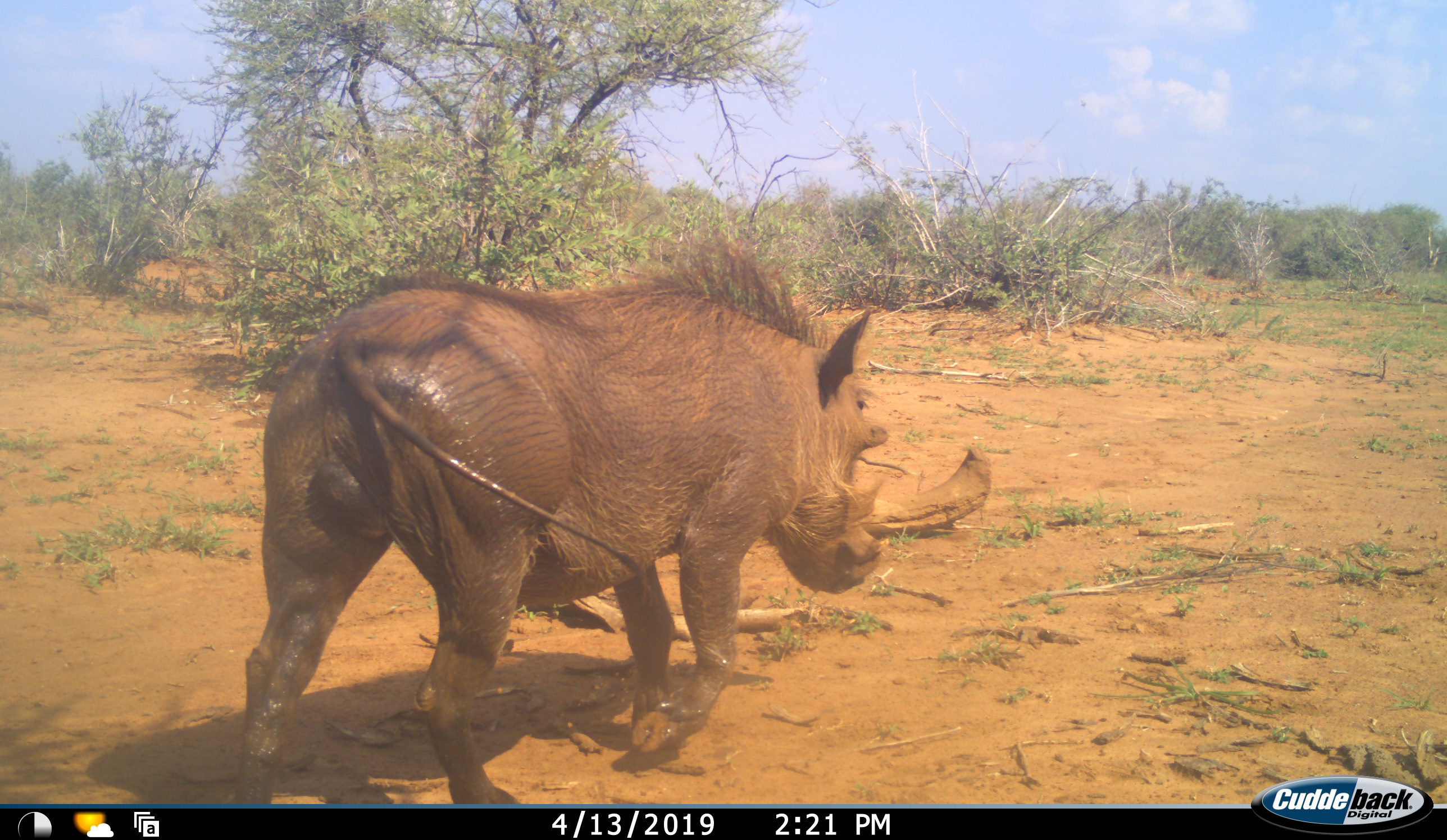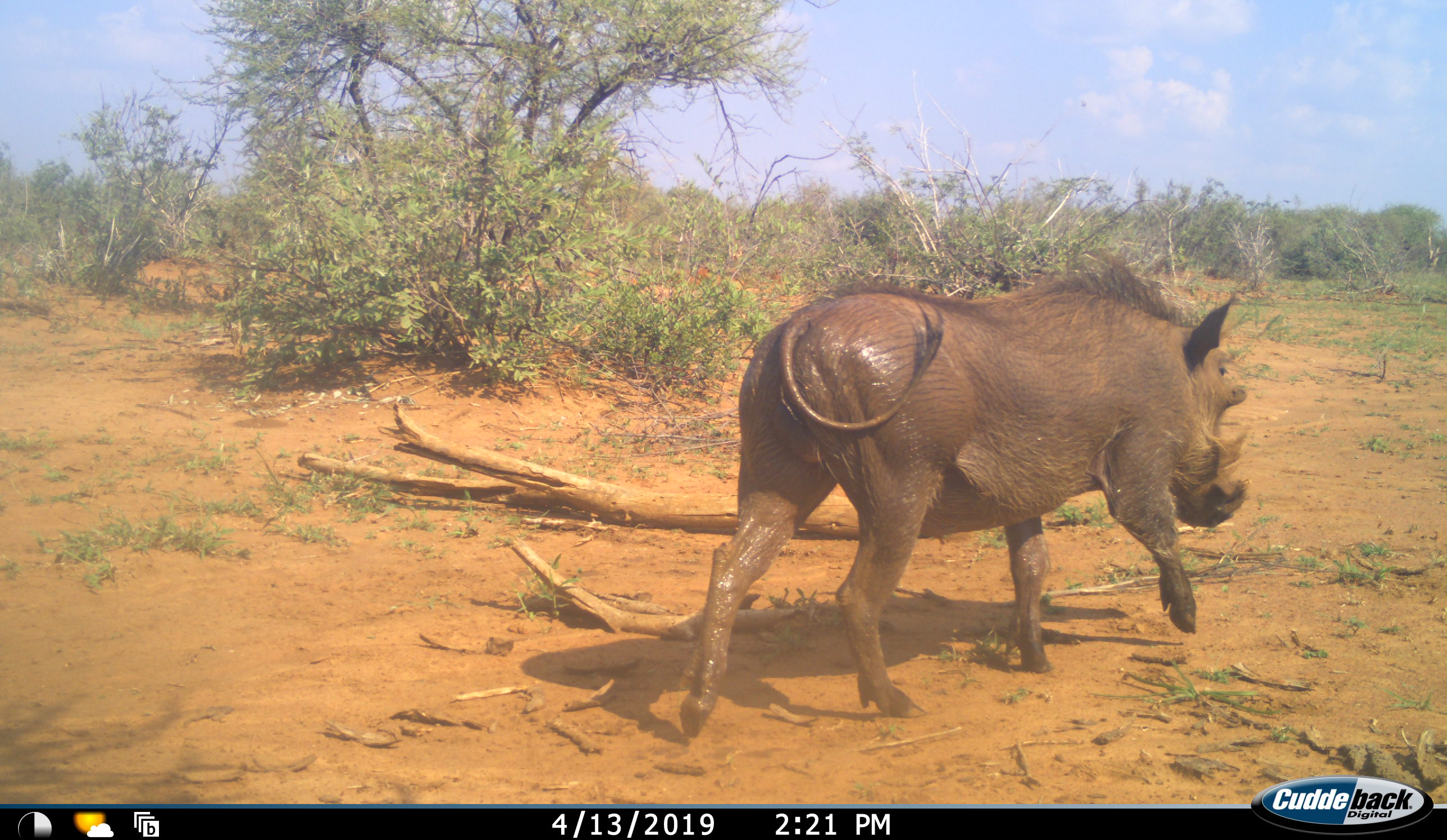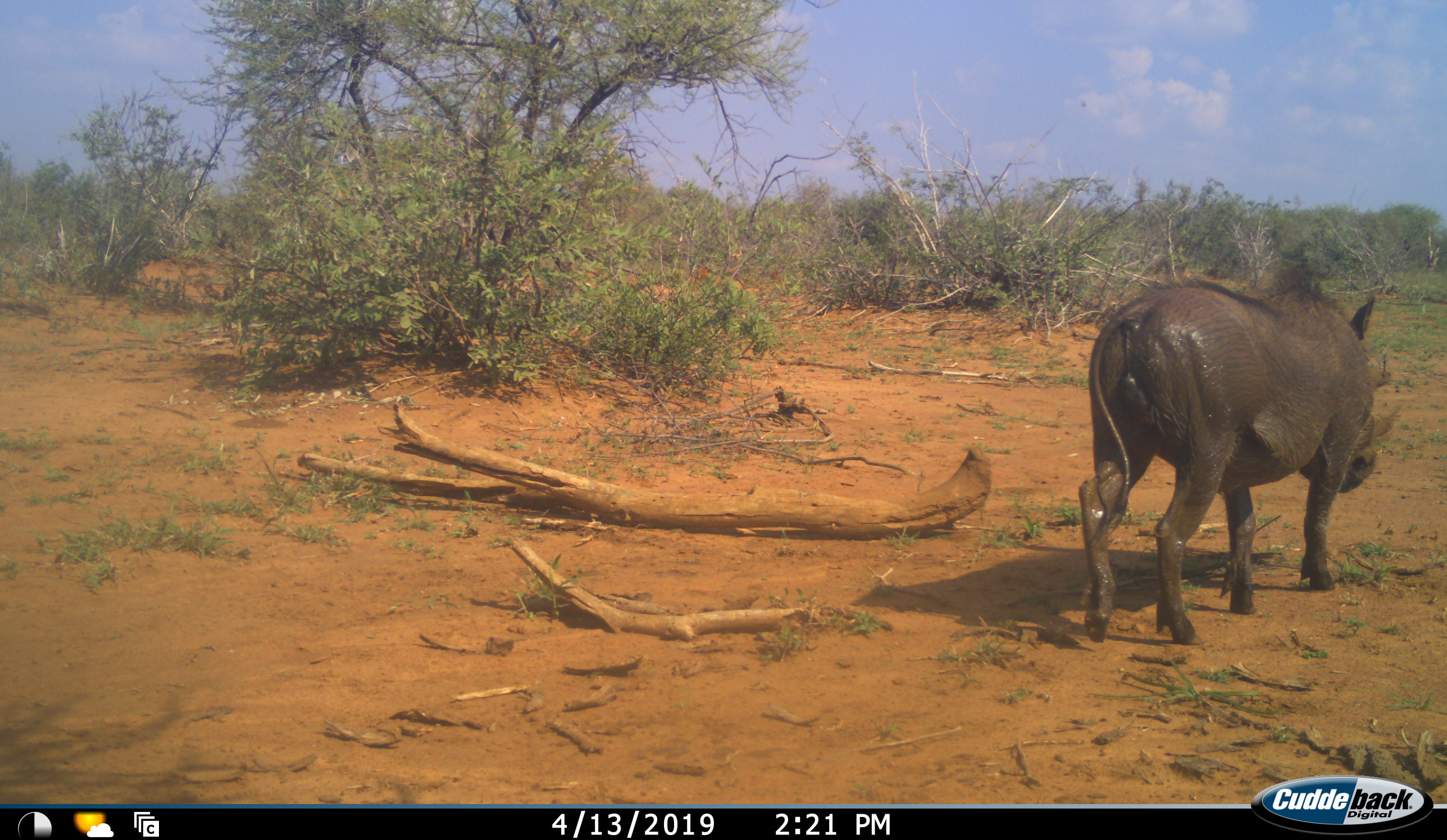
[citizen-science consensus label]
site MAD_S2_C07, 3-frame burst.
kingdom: Animalia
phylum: Chordata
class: Mammalia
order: Artiodactyla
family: Suidae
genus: Phacochoerus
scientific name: Phacochoerus africanus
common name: warthog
Warthog (Phacochoerus africanus), count 1. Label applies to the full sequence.